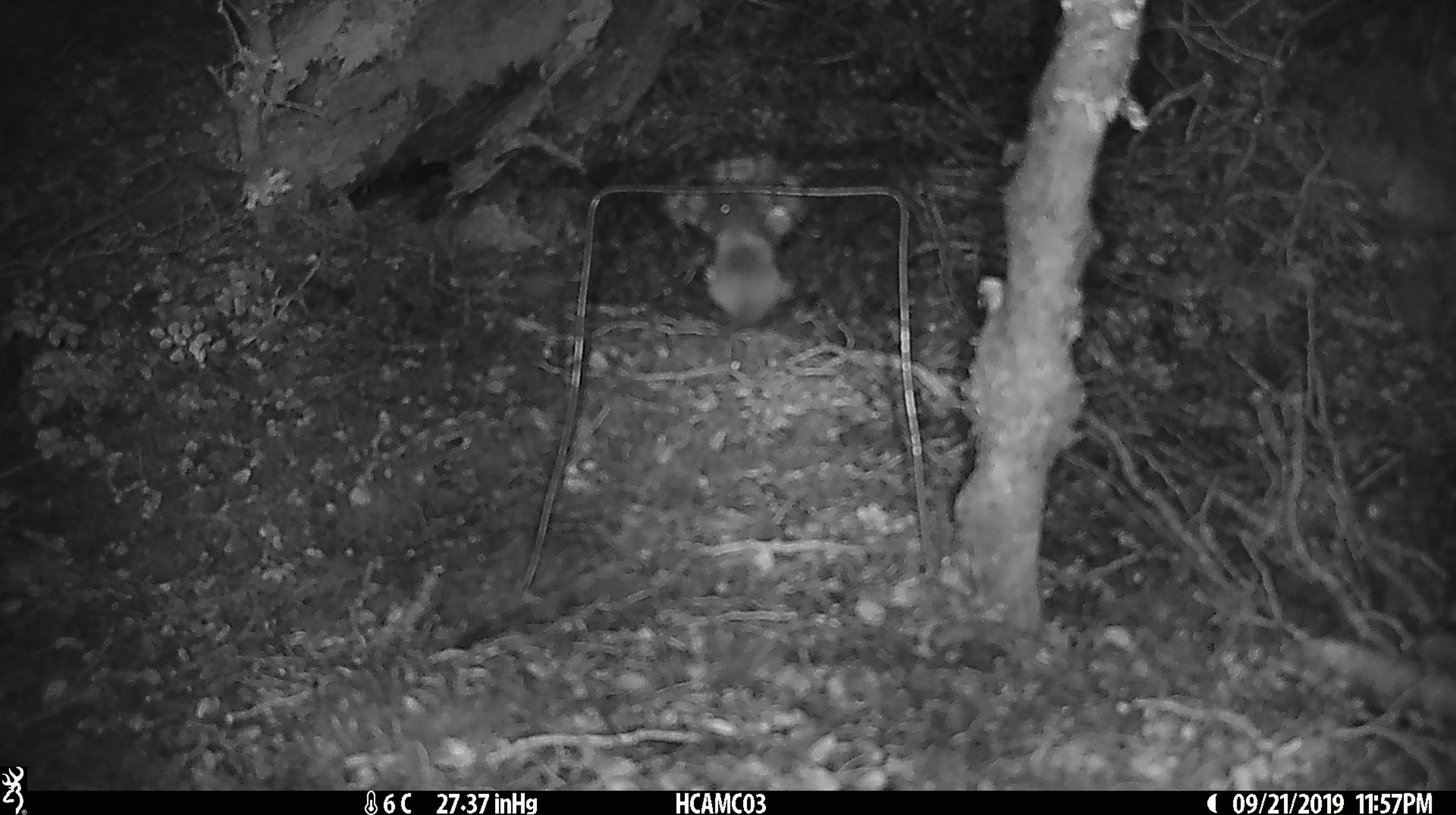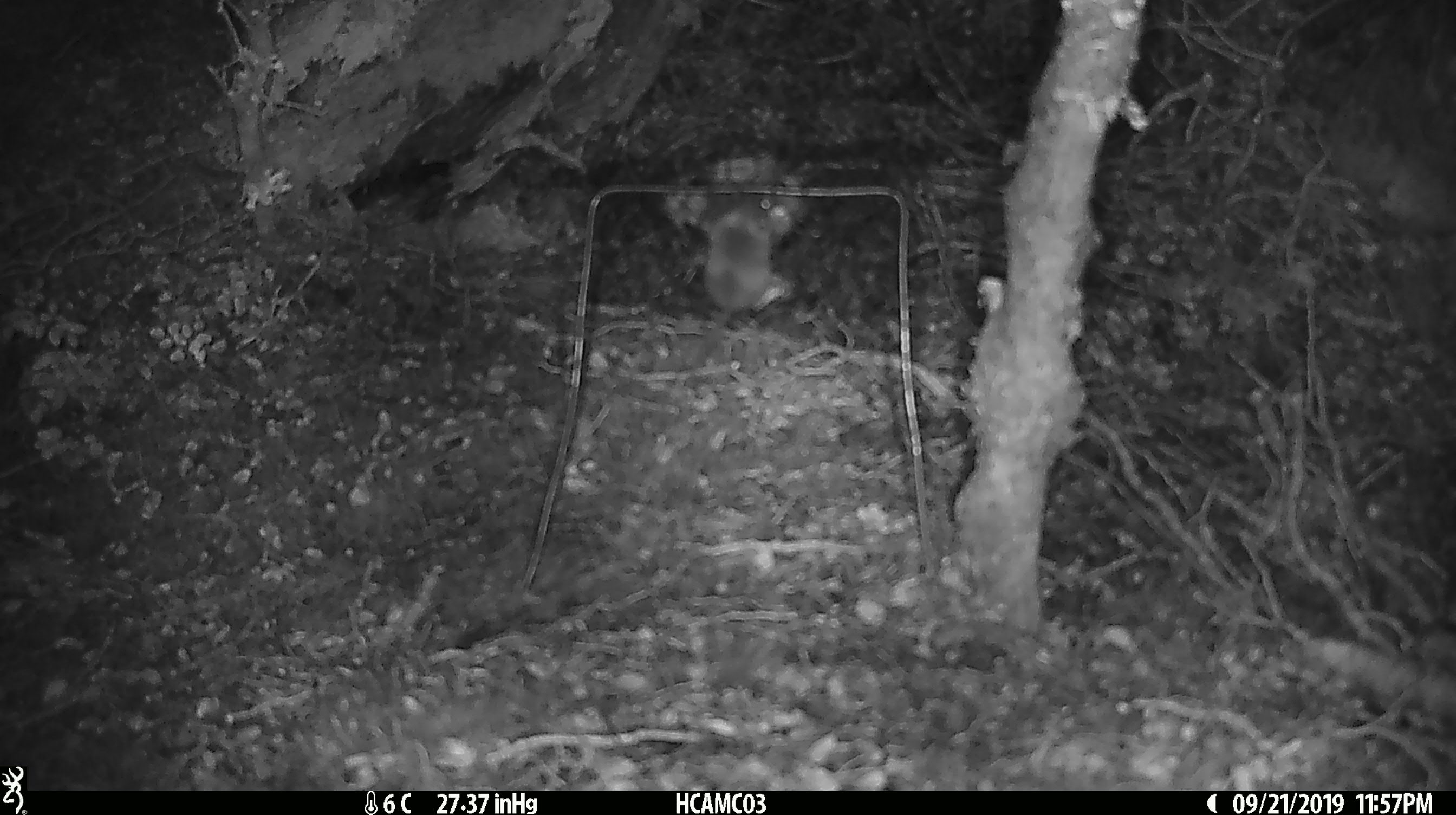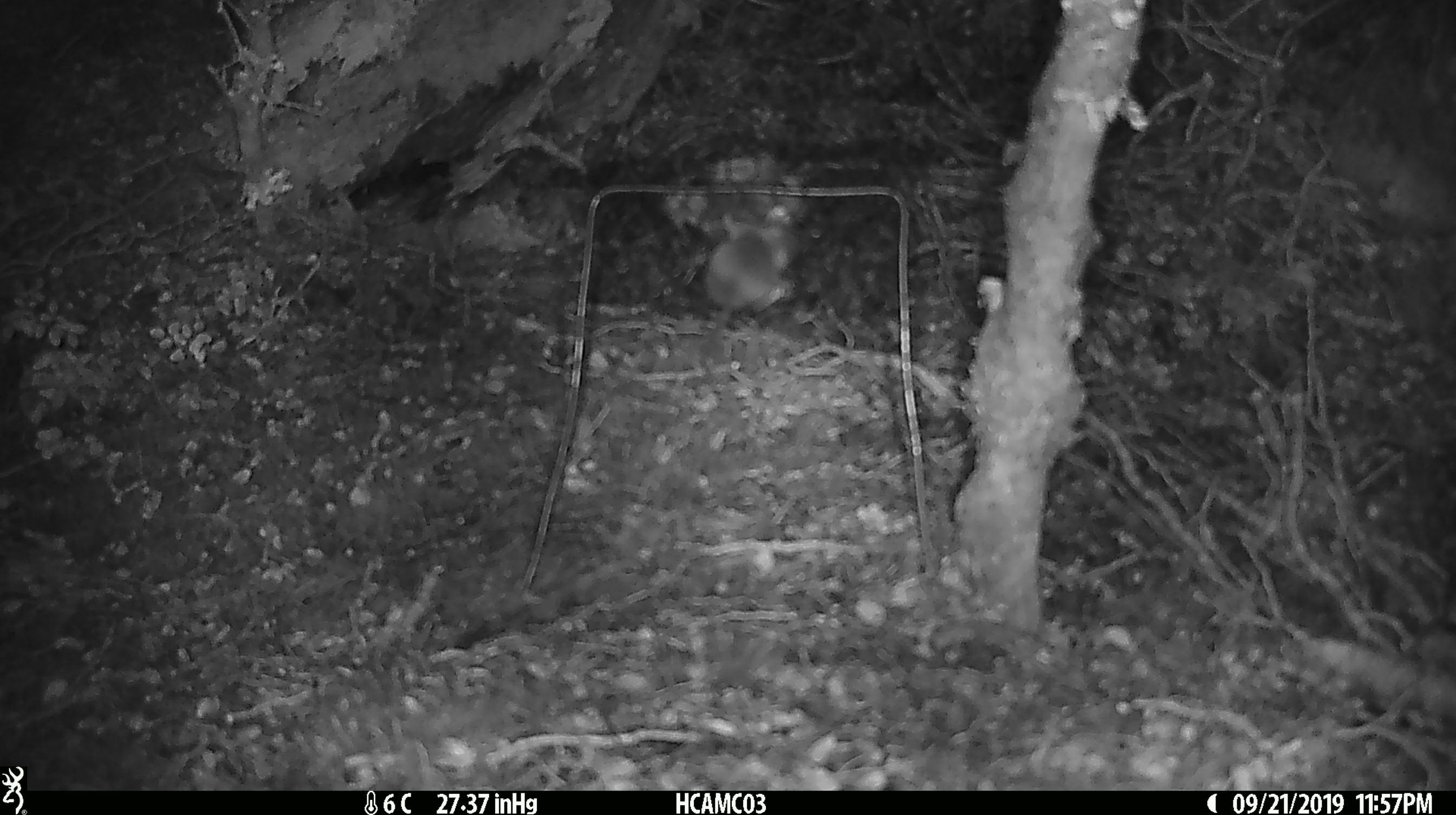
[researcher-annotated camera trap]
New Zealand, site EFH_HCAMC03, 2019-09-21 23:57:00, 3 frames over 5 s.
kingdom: Animalia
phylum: Chordata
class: Mammalia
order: Rodentia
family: Muridae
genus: Mus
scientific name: Mus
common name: mouse